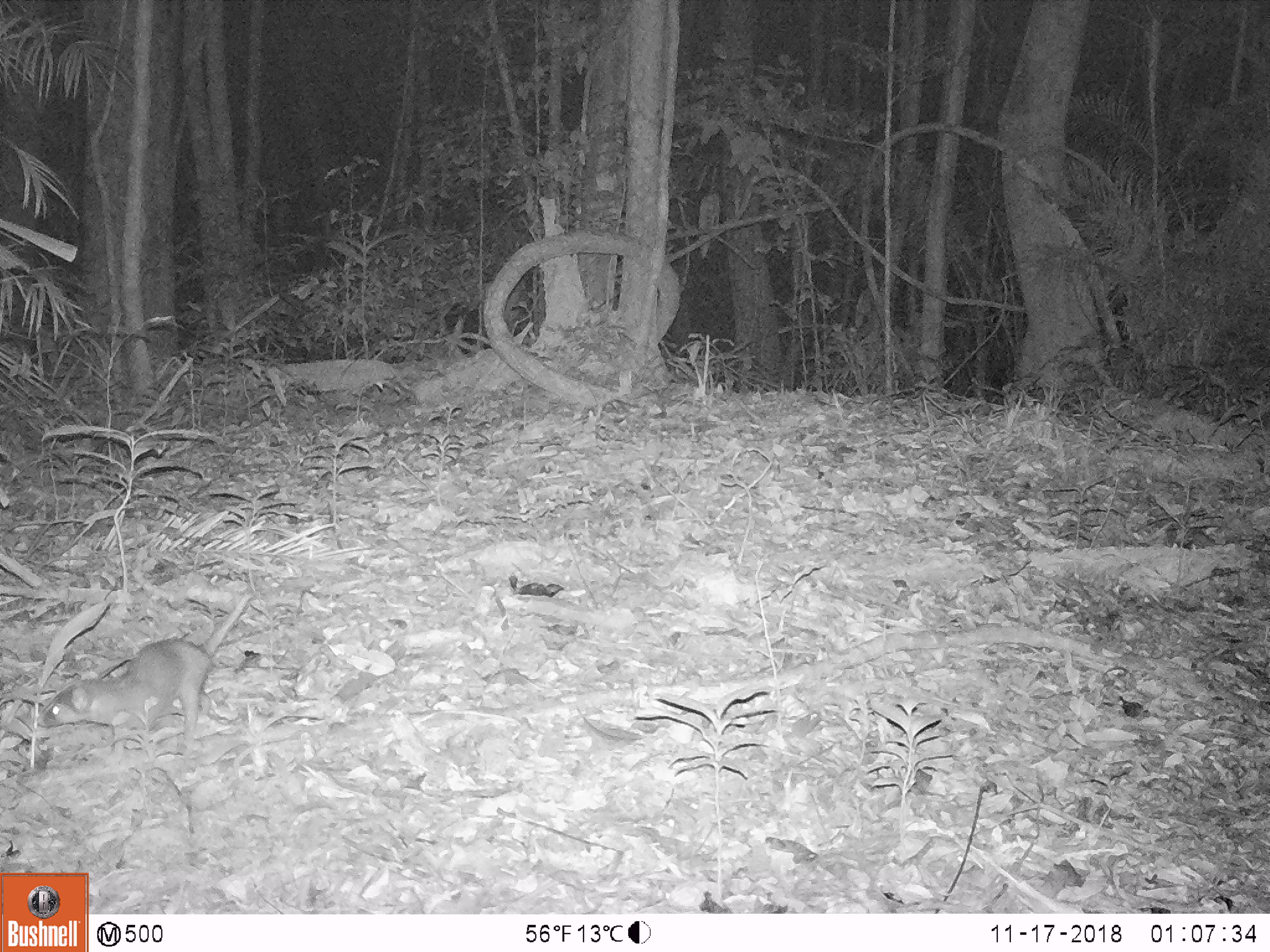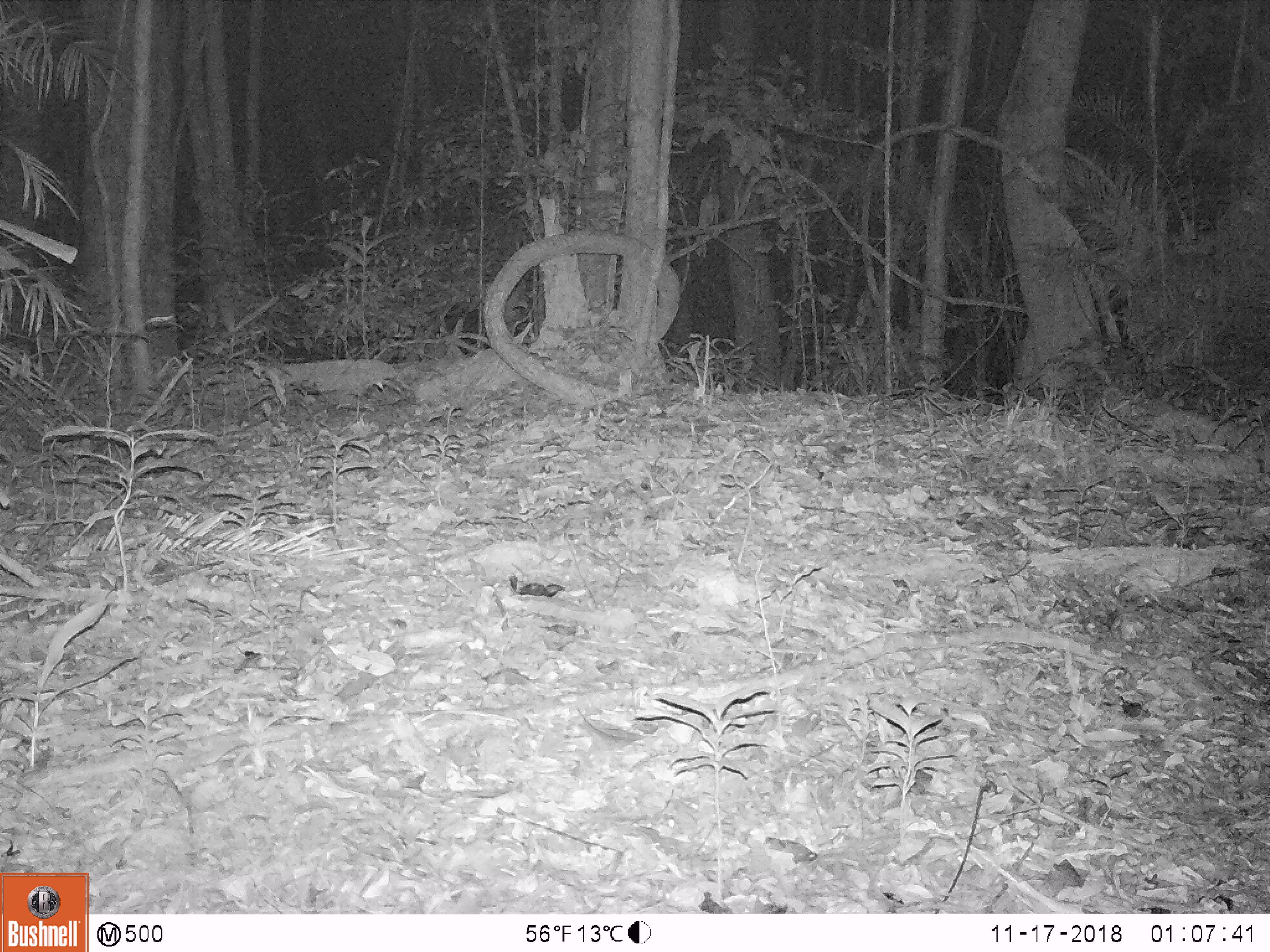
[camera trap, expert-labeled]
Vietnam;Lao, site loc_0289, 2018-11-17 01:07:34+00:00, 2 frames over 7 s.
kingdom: Animalia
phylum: Chordata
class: Mammalia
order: Carnivora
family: Mustelidae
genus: Melogale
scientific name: Melogale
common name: ferret badger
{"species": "ferret badger (Melogale)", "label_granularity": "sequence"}